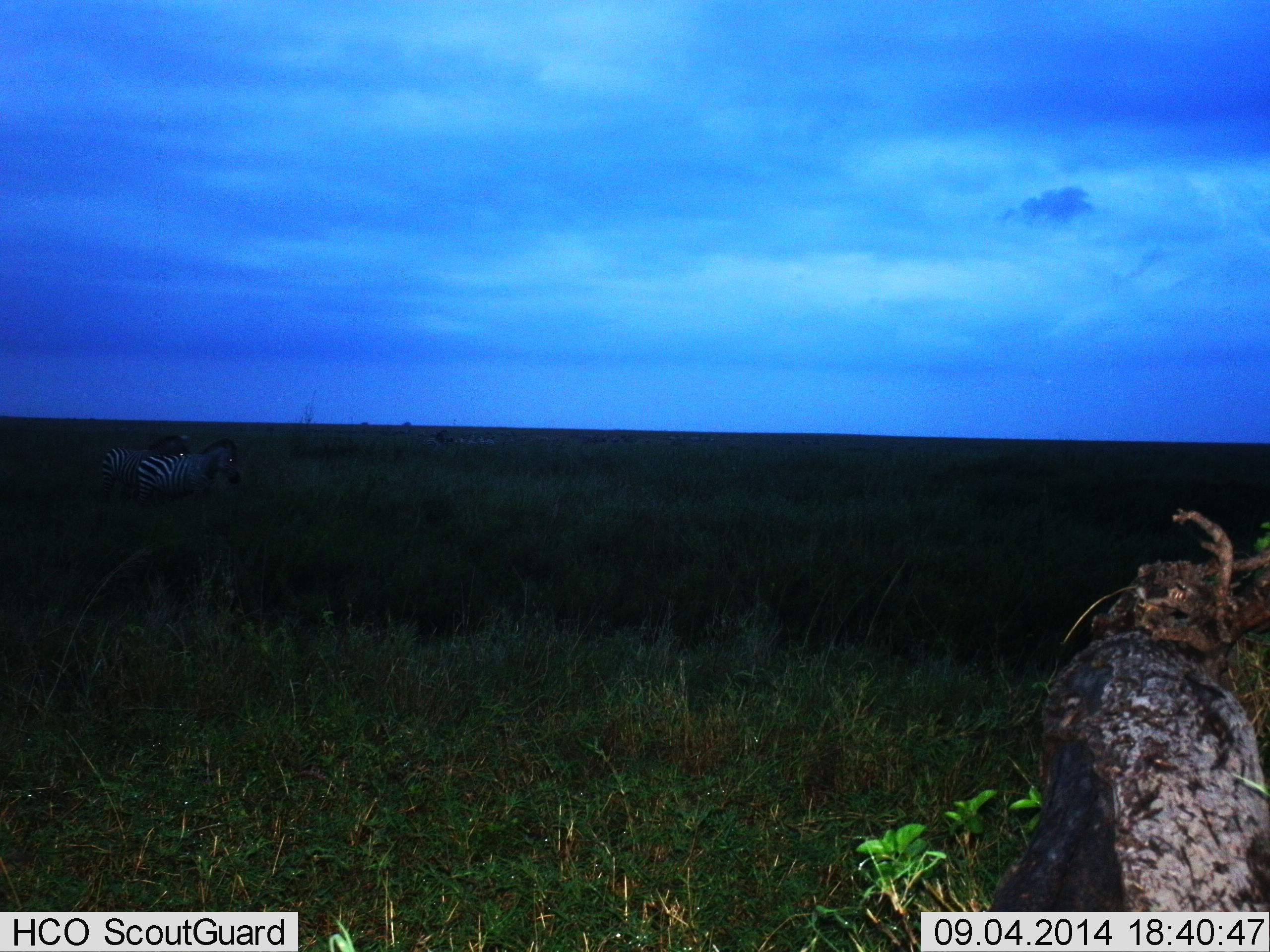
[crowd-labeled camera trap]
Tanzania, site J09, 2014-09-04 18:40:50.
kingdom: Animalia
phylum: Chordata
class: Mammalia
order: Perissodactyla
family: Equidae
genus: Equus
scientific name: Equus quagga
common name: plains zebra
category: zebra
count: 2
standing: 90%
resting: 0%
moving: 10%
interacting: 0%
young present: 0%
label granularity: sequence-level